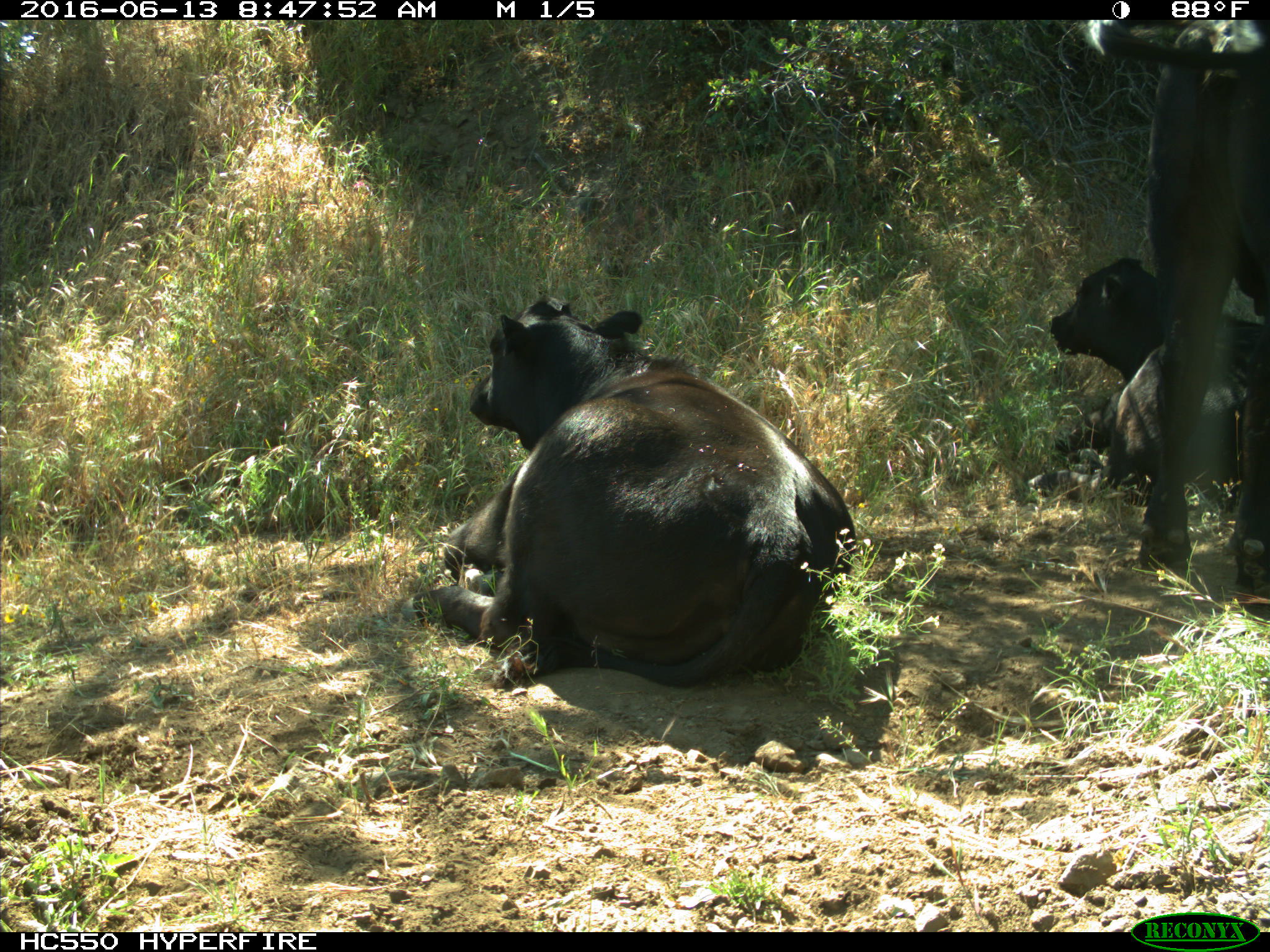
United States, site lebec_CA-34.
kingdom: Animalia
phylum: Chordata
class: Mammalia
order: Artiodactyla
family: Bovidae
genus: Bos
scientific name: Bos taurus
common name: domestic cow